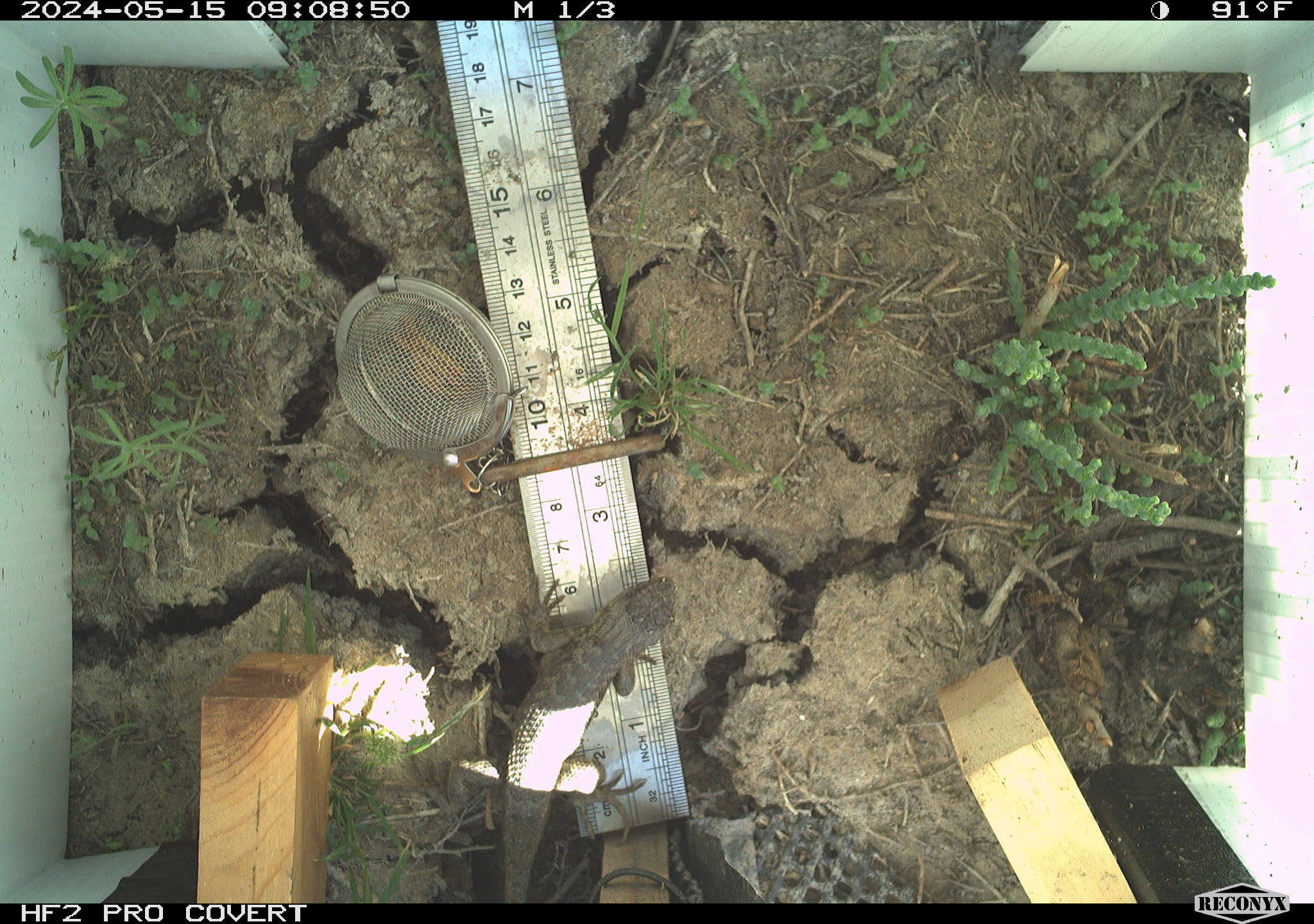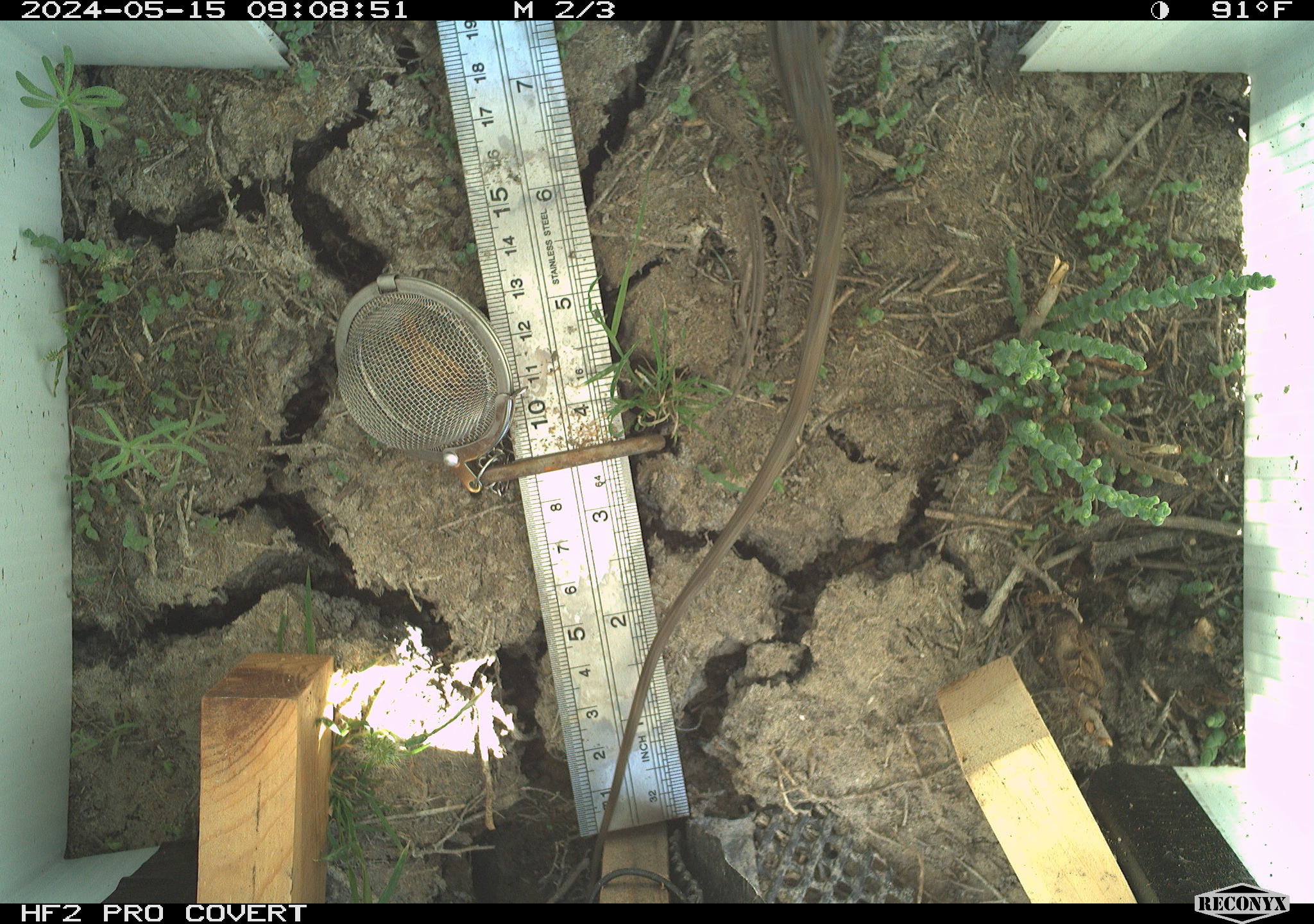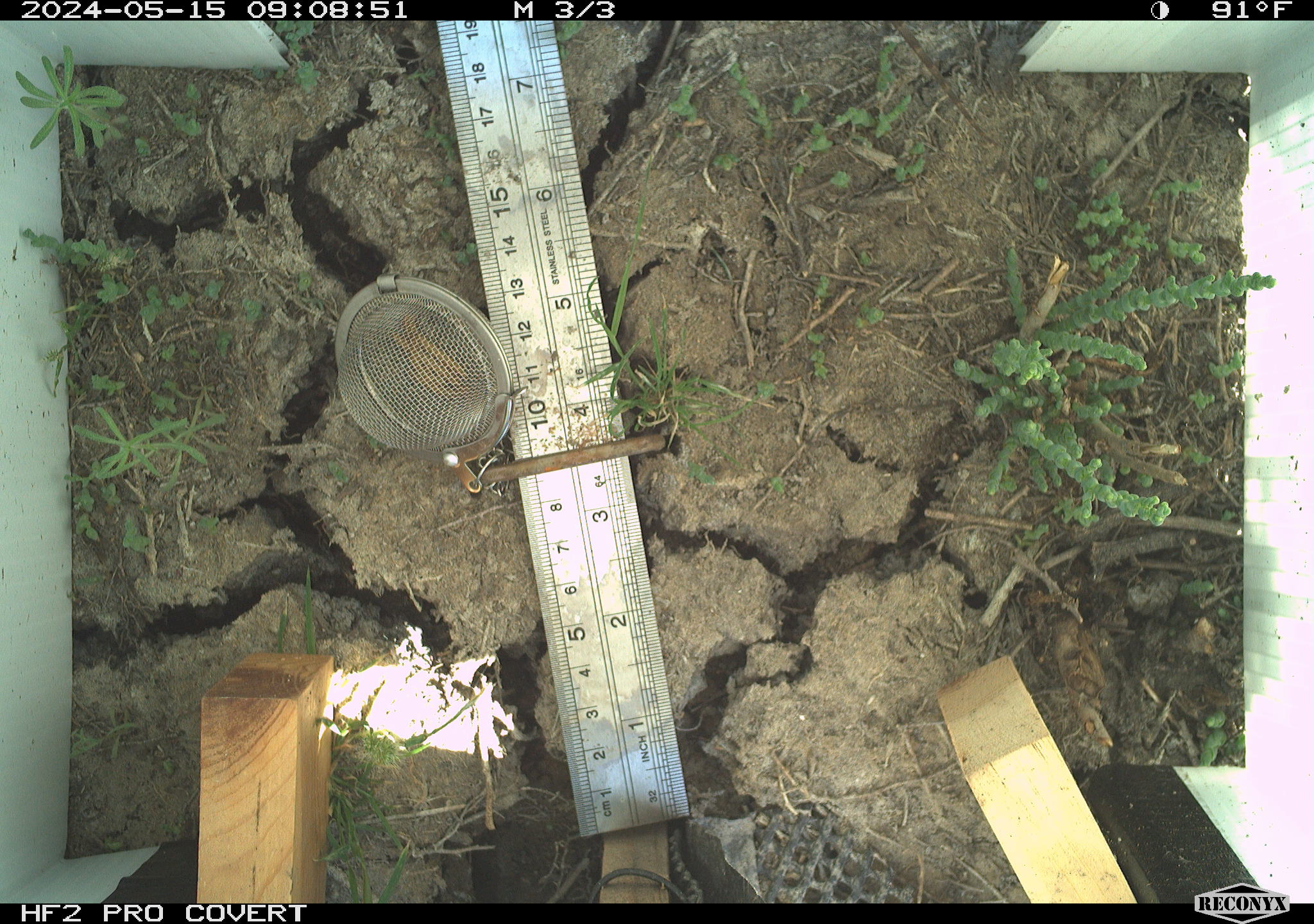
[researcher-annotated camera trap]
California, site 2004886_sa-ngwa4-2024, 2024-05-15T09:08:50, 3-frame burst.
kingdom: Animalia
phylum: Chordata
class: Reptilia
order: Squamata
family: Phrynosomatidae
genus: Sceloporus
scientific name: Sceloporus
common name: spiny lizards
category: sceloporus species